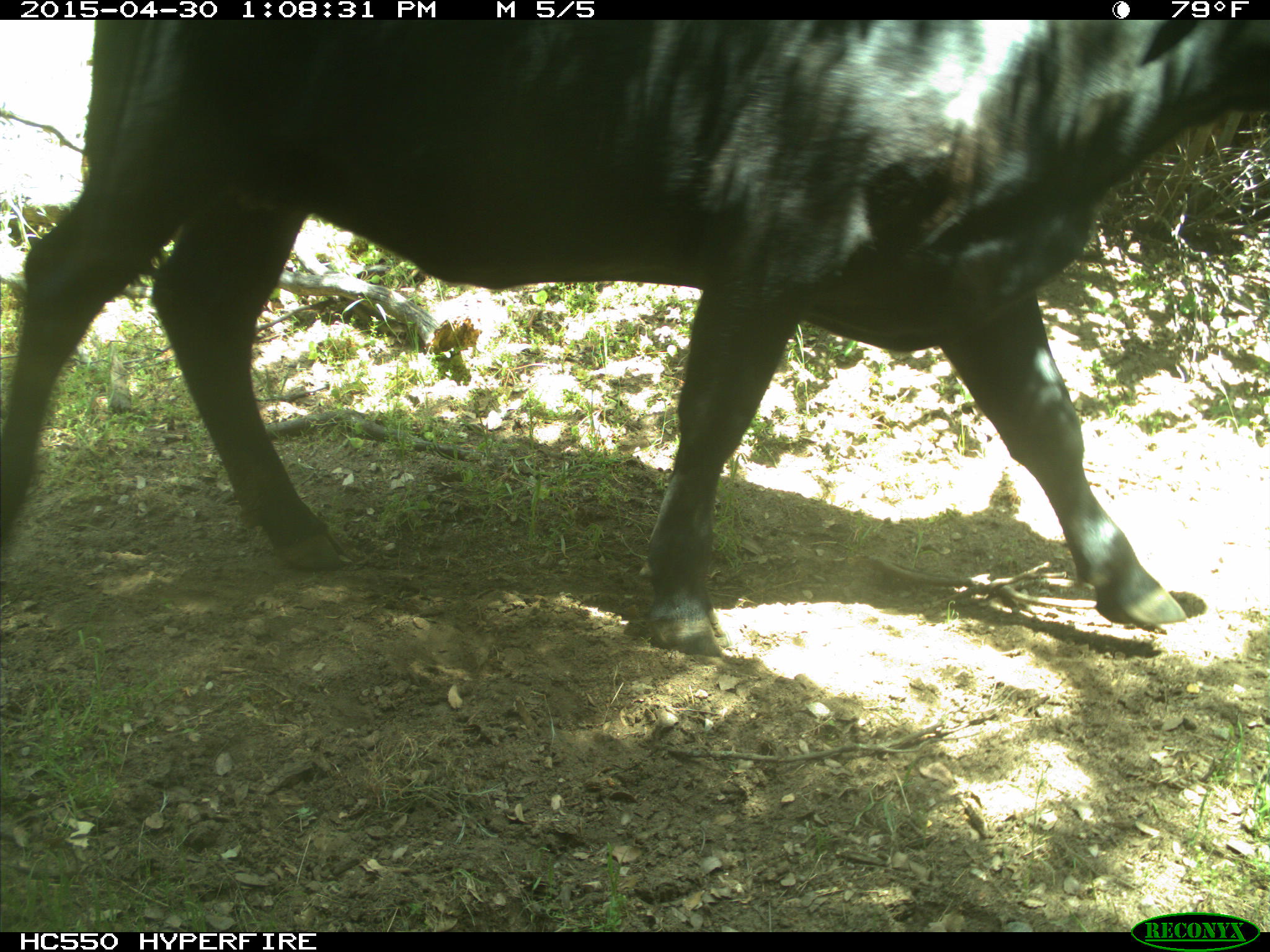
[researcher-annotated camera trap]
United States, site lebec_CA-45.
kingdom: Animalia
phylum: Chordata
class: Mammalia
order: Artiodactyla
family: Bovidae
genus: Bos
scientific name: Bos taurus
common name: domestic cow